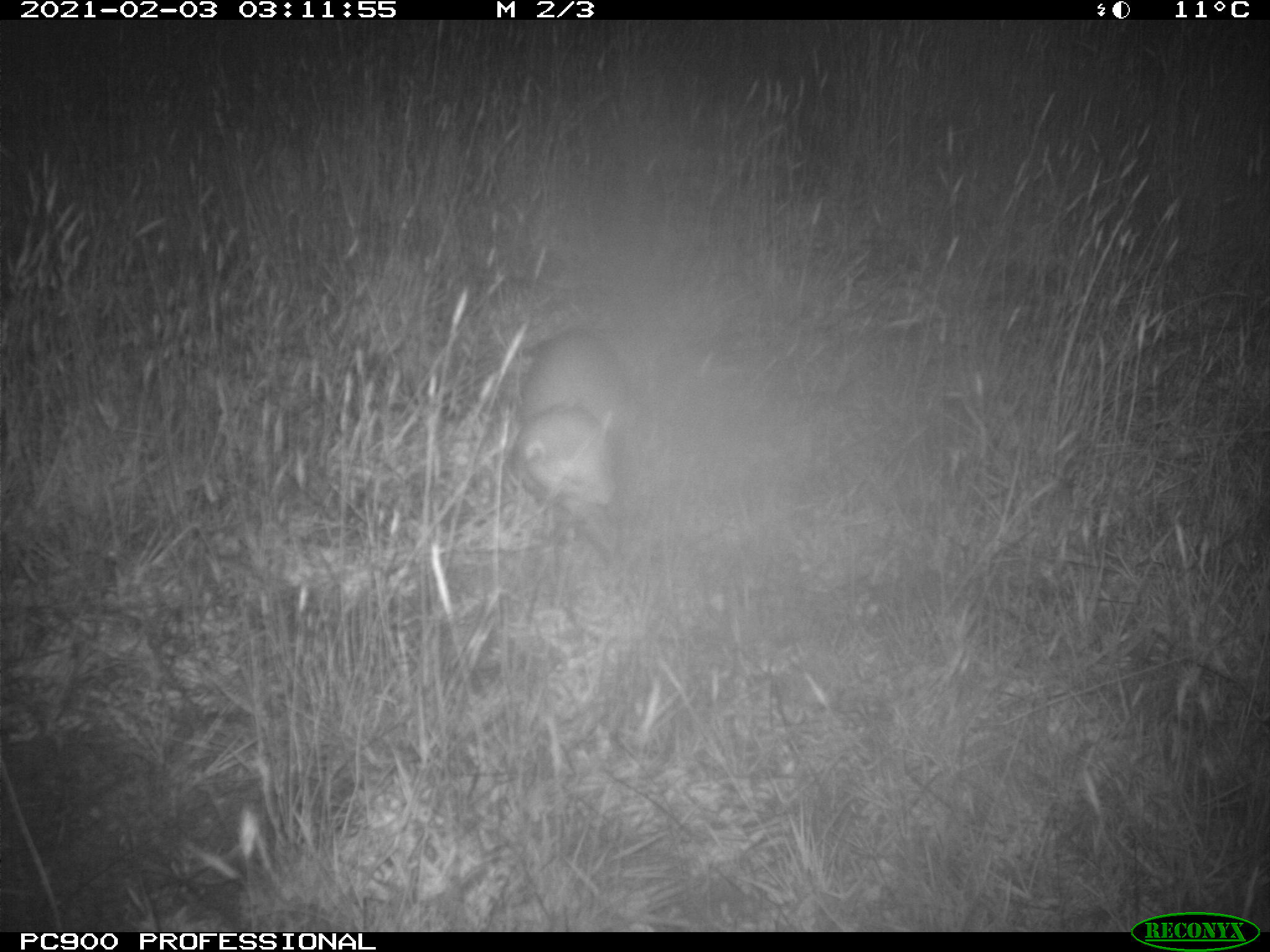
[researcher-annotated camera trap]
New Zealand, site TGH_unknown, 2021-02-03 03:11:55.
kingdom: Animalia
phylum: Chordata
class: Mammalia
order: Carnivora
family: Mustelidae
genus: Mustela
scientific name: Mustela furo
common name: ferret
Ferret (Mustela furo).